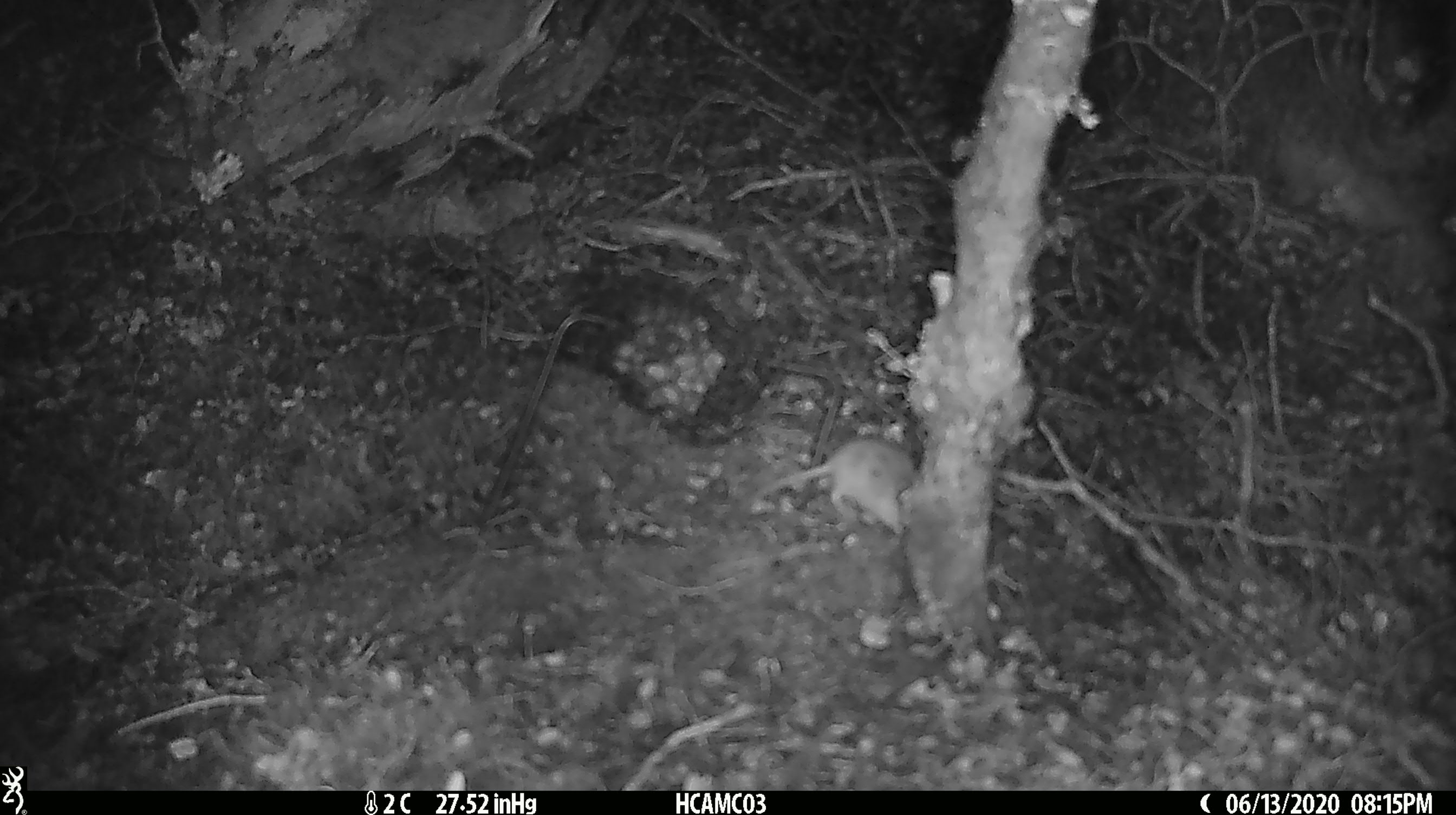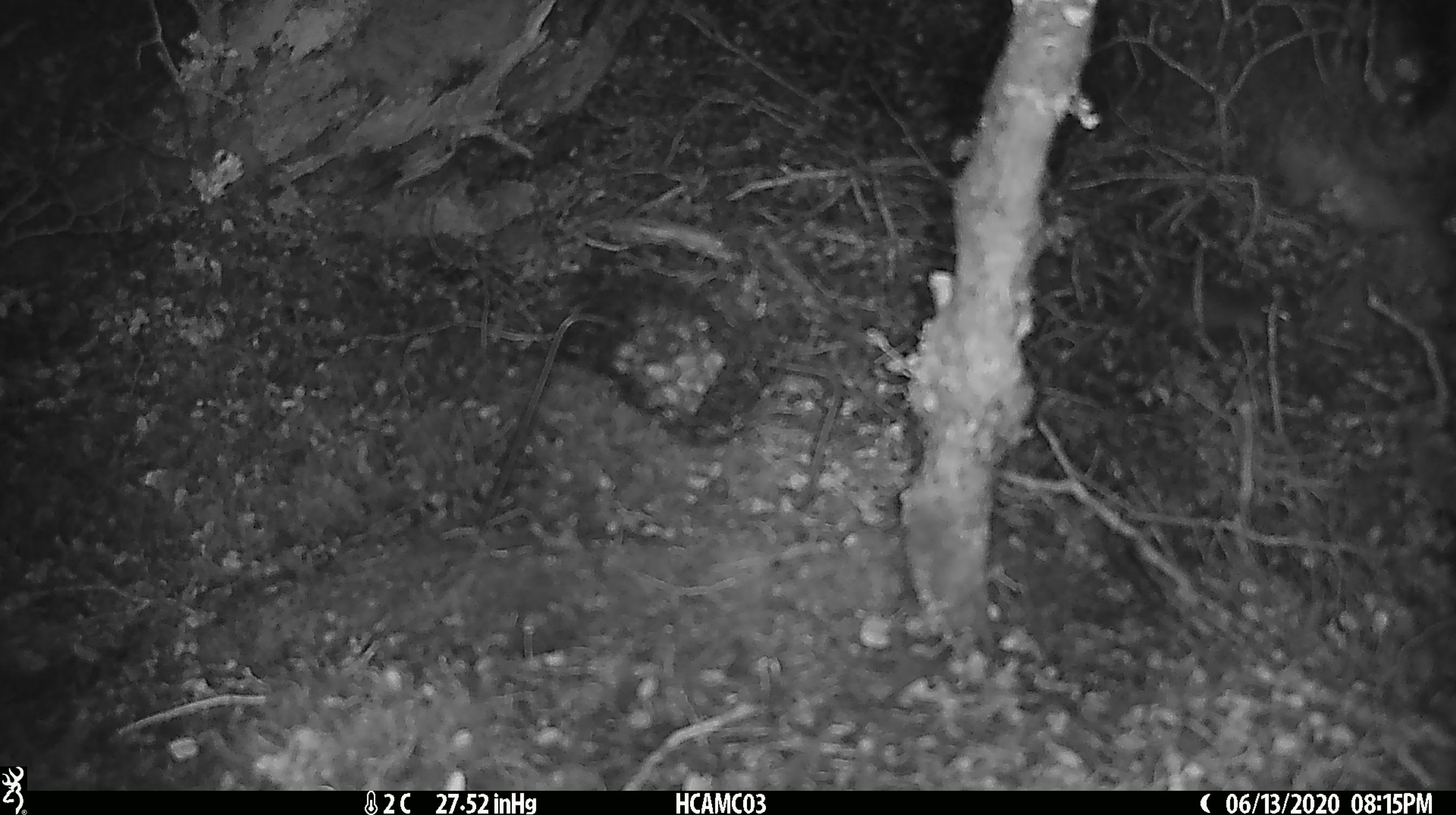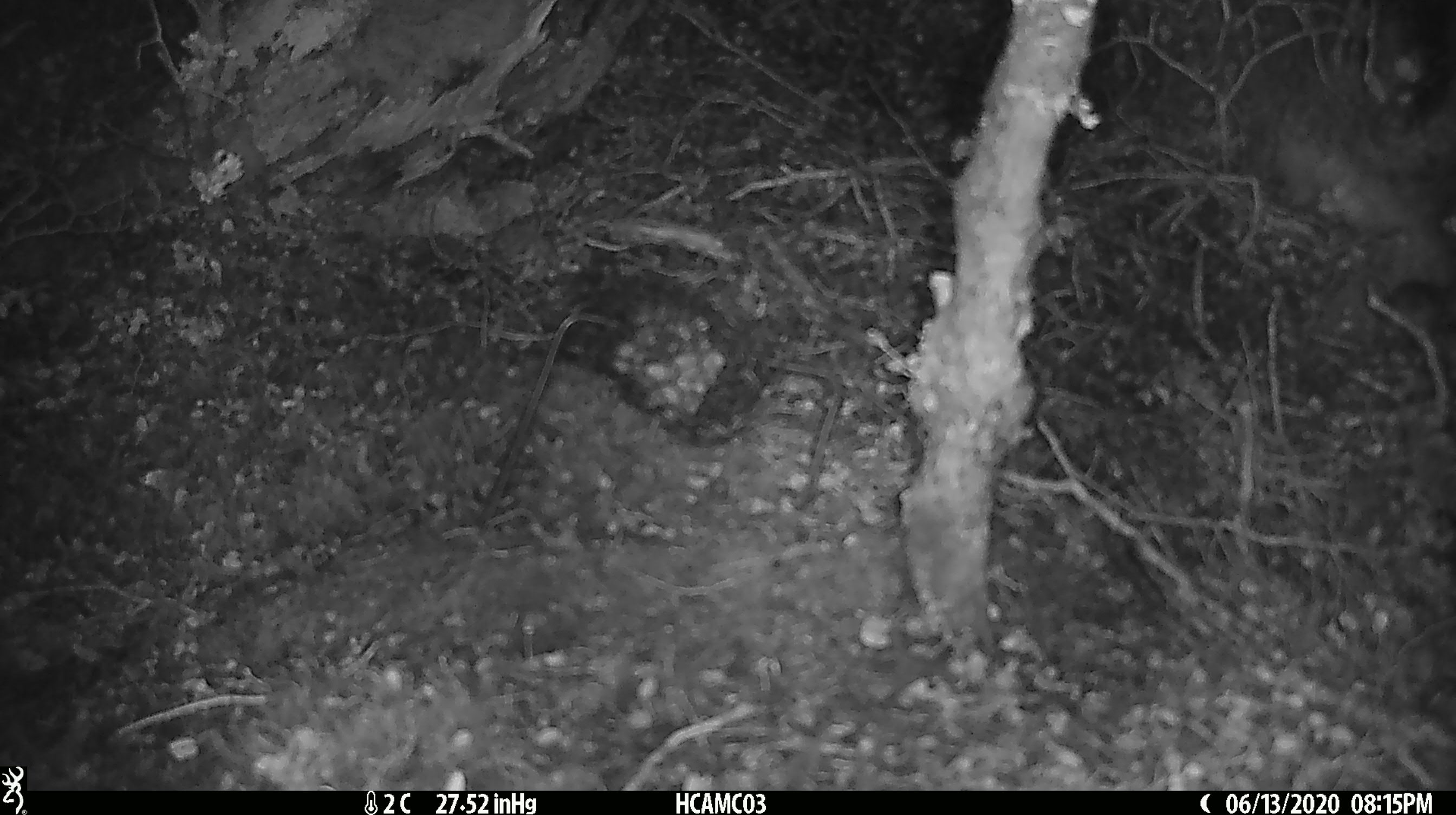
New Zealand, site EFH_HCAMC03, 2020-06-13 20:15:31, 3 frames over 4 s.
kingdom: Animalia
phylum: Chordata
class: Mammalia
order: Rodentia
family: Muridae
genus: Mus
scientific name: Mus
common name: mouse